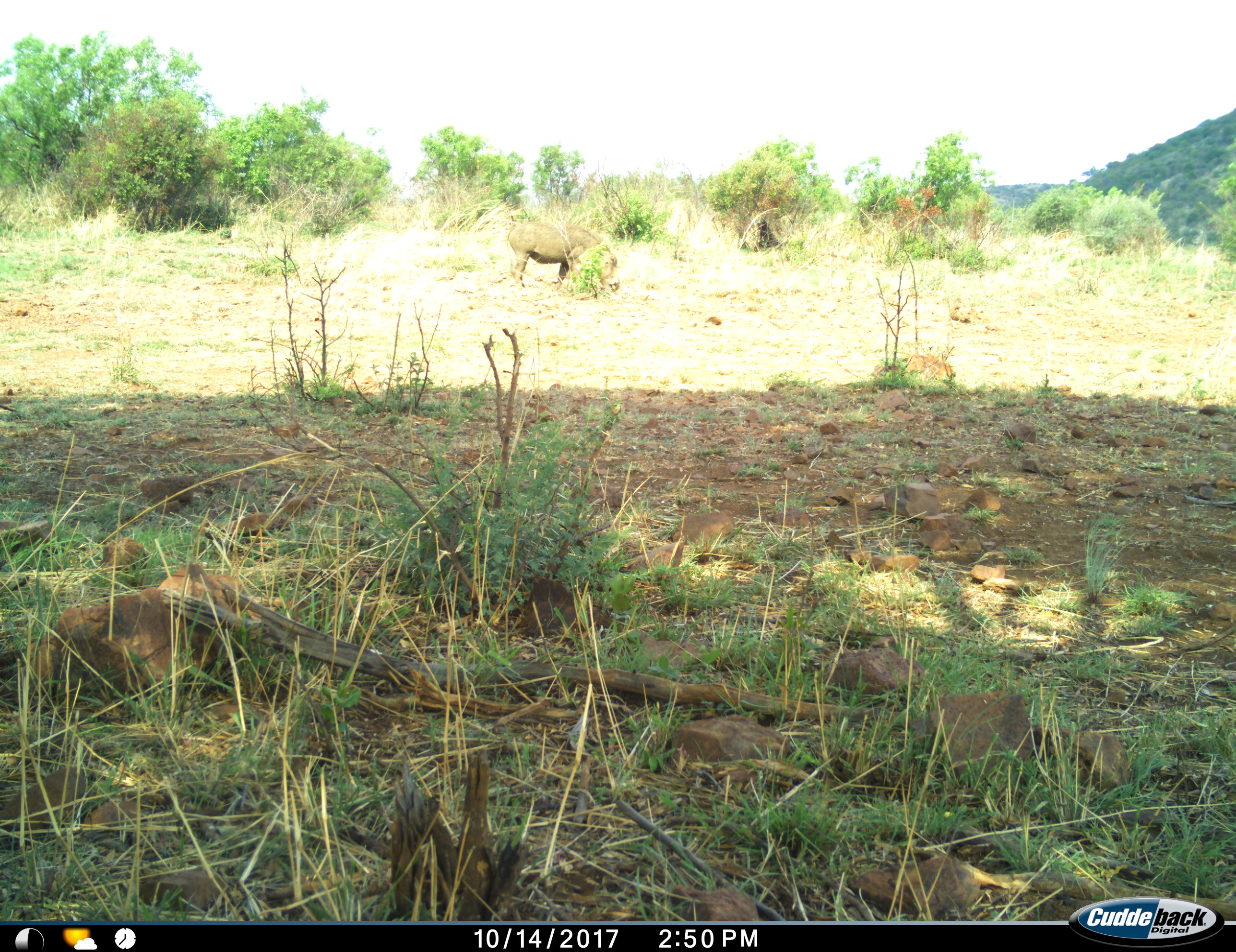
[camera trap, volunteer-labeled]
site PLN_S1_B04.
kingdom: Animalia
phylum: Chordata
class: Mammalia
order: Artiodactyla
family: Suidae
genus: Phacochoerus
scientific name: Phacochoerus africanus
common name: warthog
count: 1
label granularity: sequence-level